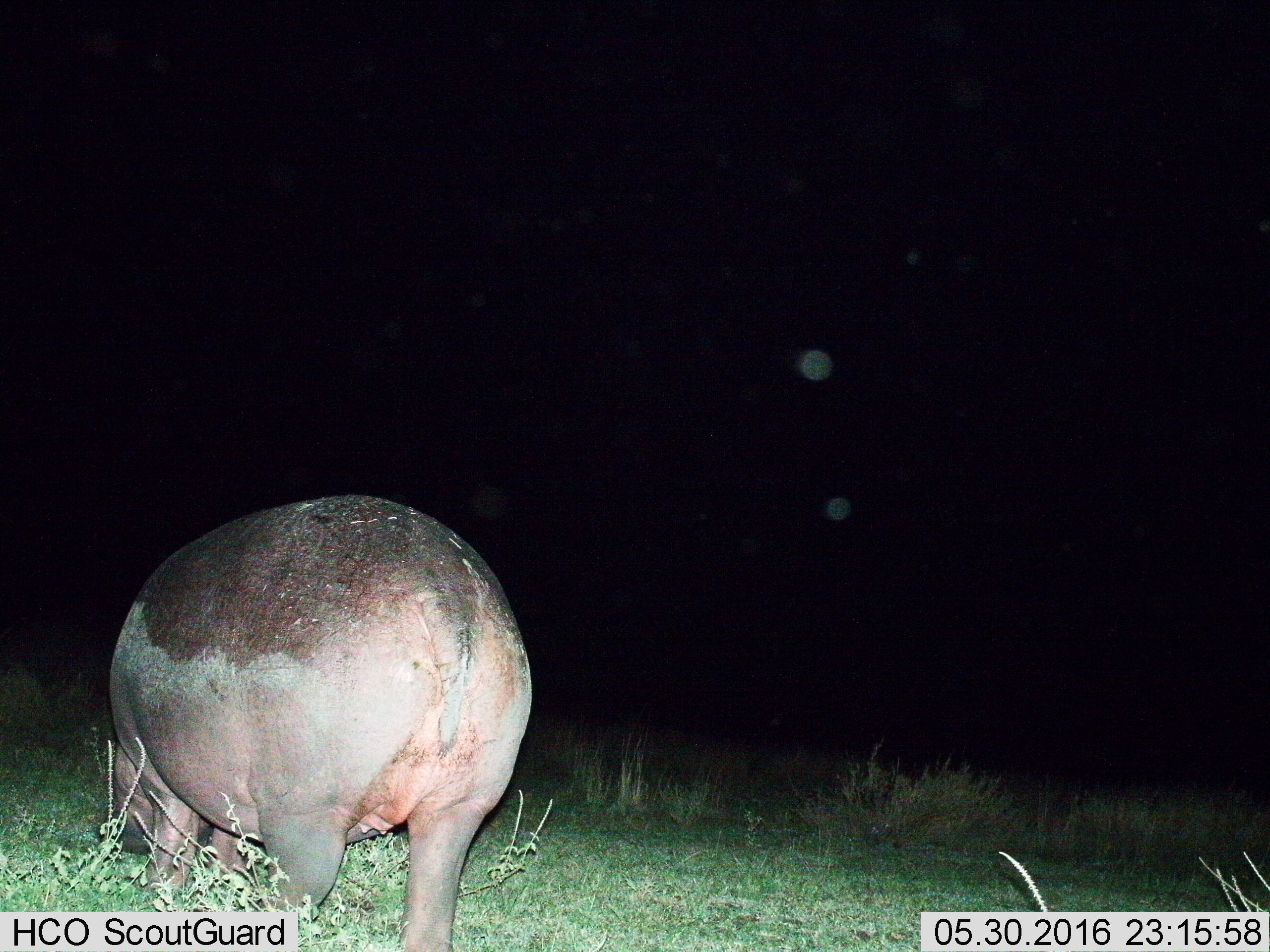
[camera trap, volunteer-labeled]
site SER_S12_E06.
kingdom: Animalia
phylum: Chordata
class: Mammalia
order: Artiodactyla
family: Hippopotamidae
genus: Hippopotamus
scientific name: Hippopotamus amphibius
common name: hippopotamus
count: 1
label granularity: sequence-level